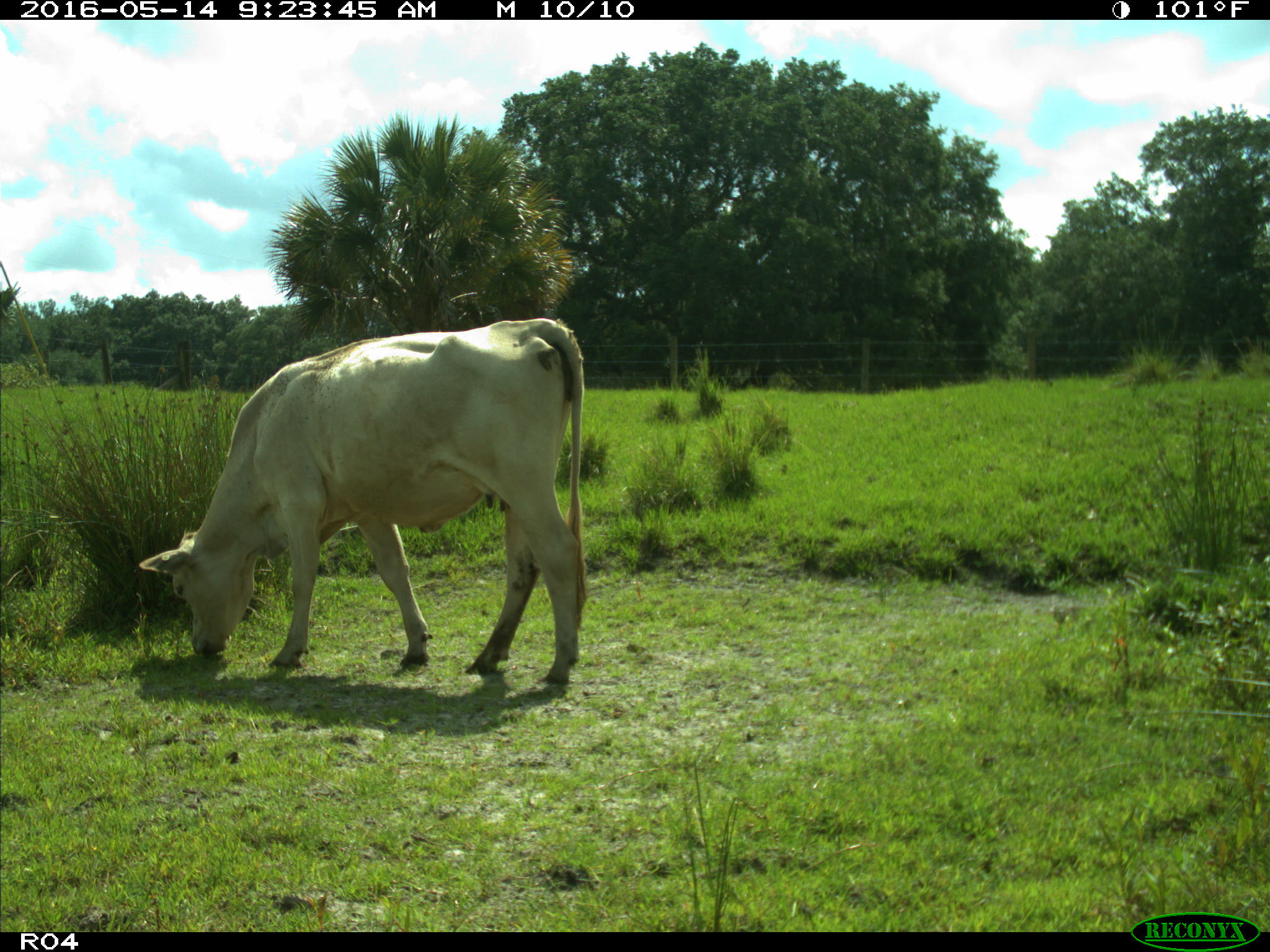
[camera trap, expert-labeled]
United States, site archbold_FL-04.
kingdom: Animalia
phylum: Chordata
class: Mammalia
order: Artiodactyla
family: Bovidae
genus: Bos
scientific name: Bos taurus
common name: domestic cow